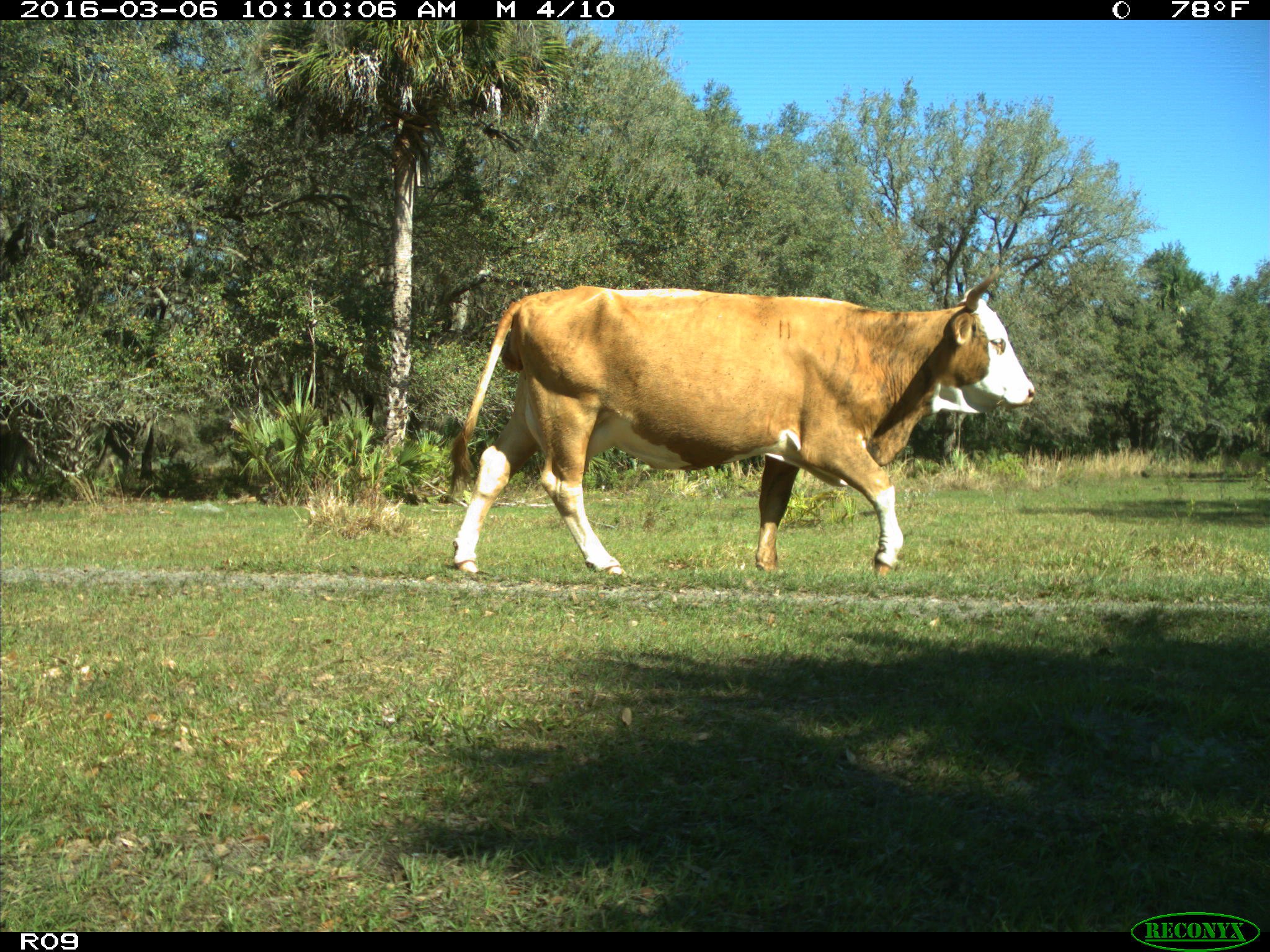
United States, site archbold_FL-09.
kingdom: Animalia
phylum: Chordata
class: Mammalia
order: Artiodactyla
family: Bovidae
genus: Bos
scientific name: Bos taurus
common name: domestic cow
Bos taurus (domestic cow).